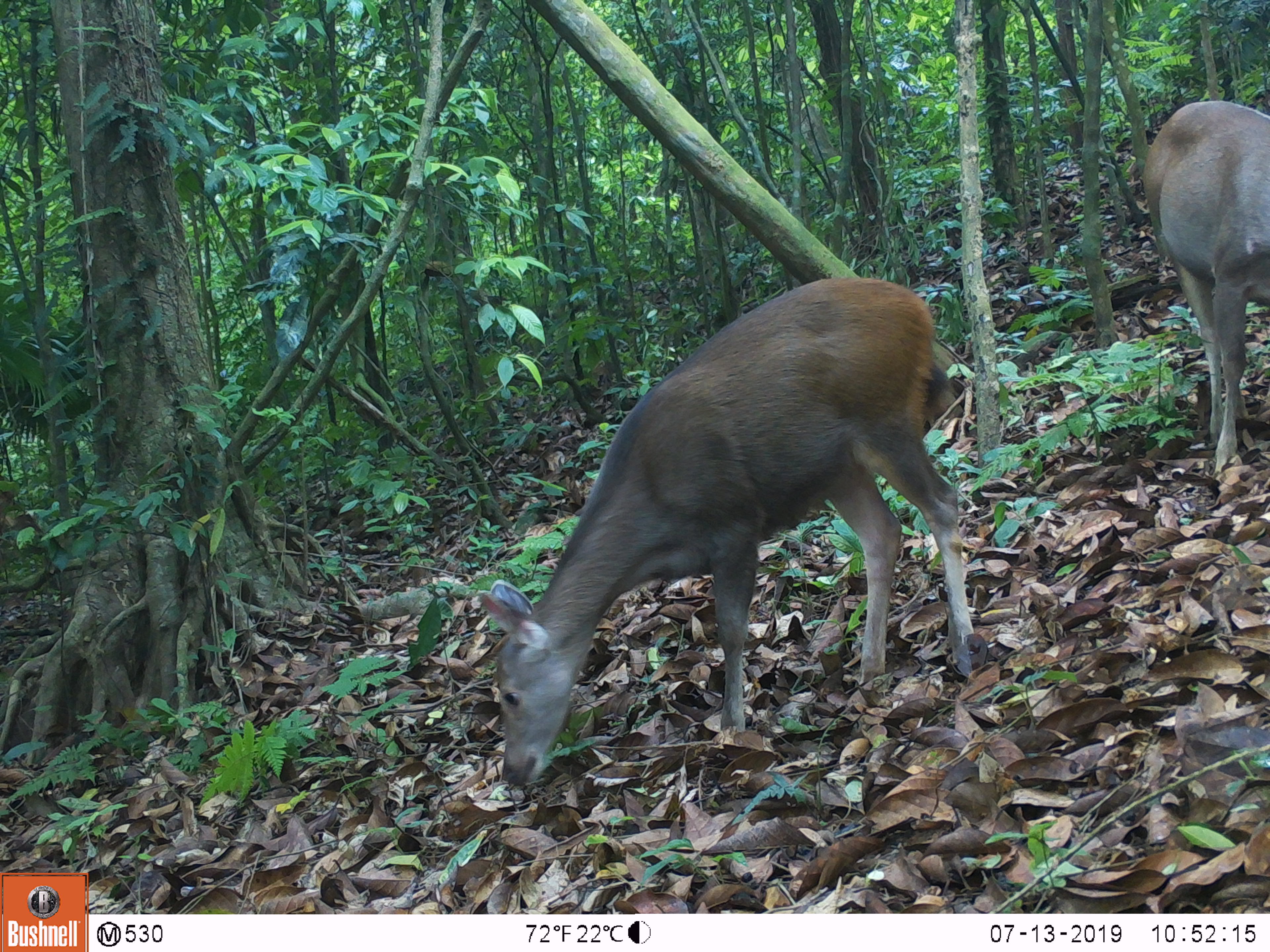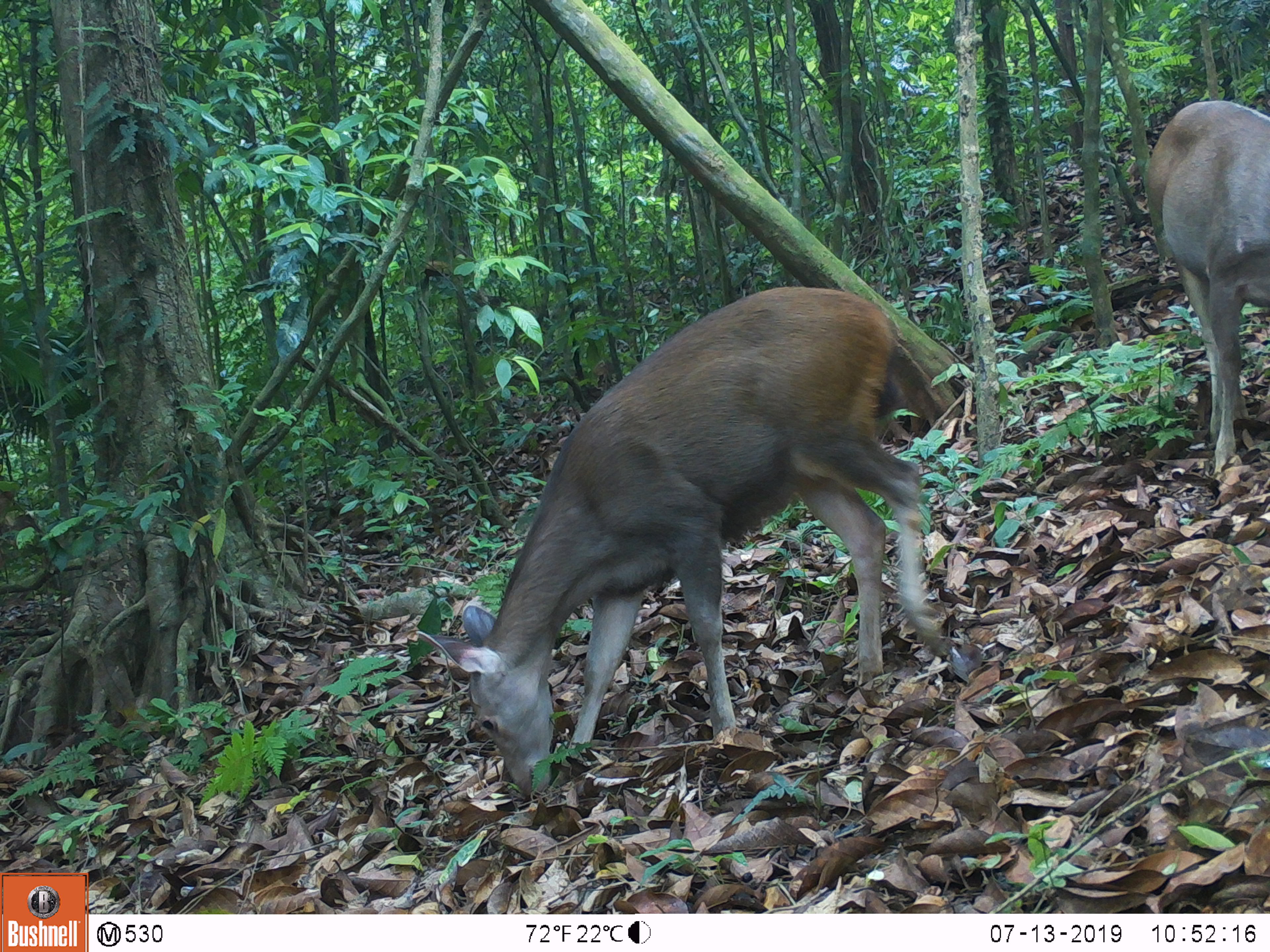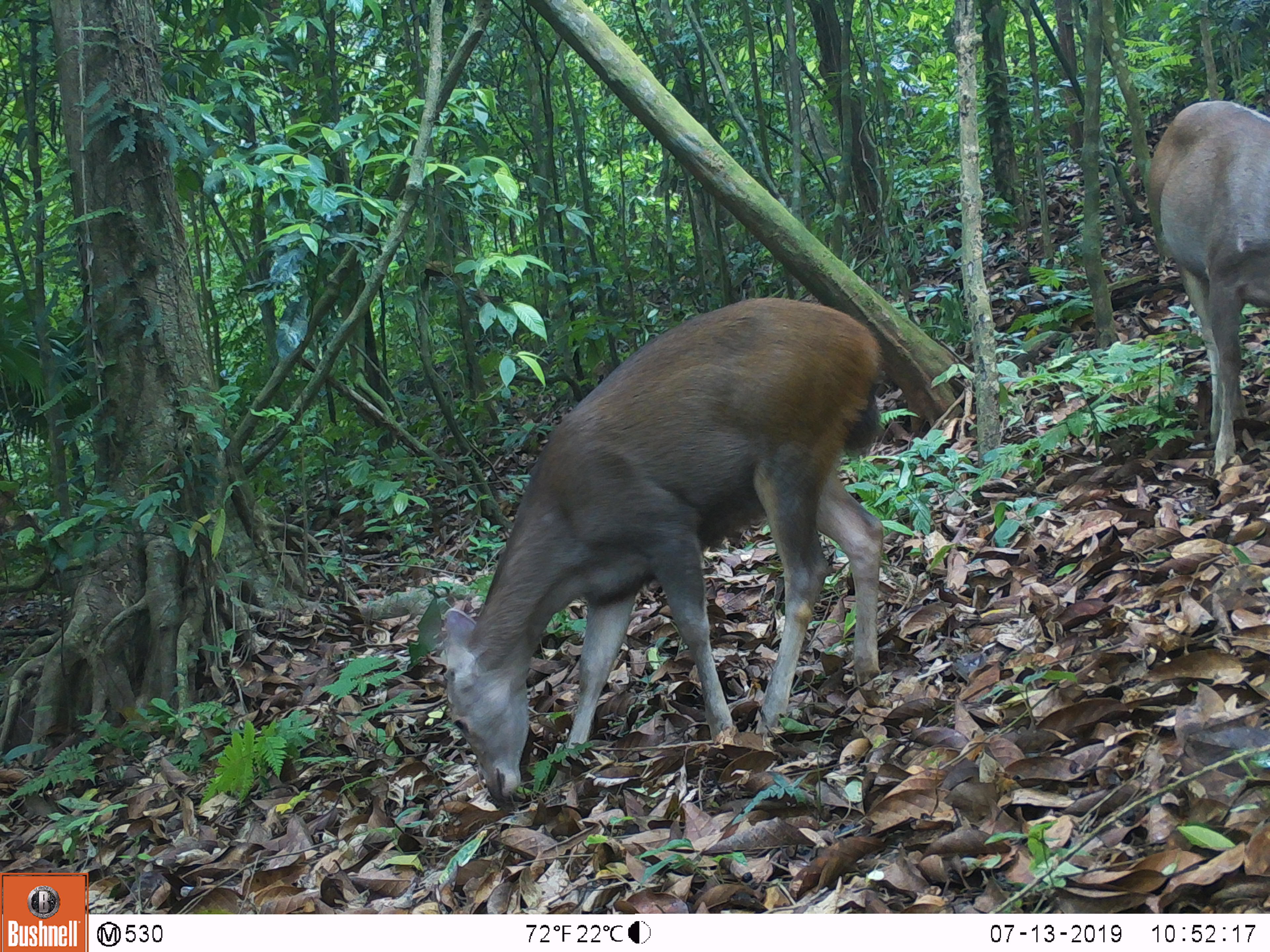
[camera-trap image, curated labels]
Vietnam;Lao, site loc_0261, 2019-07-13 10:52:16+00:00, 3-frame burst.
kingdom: Animalia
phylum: Chordata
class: Mammalia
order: Artiodactyla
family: Cervidae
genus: Rusa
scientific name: Rusa unicolor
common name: sambar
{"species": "sambar (Rusa unicolor)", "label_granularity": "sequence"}